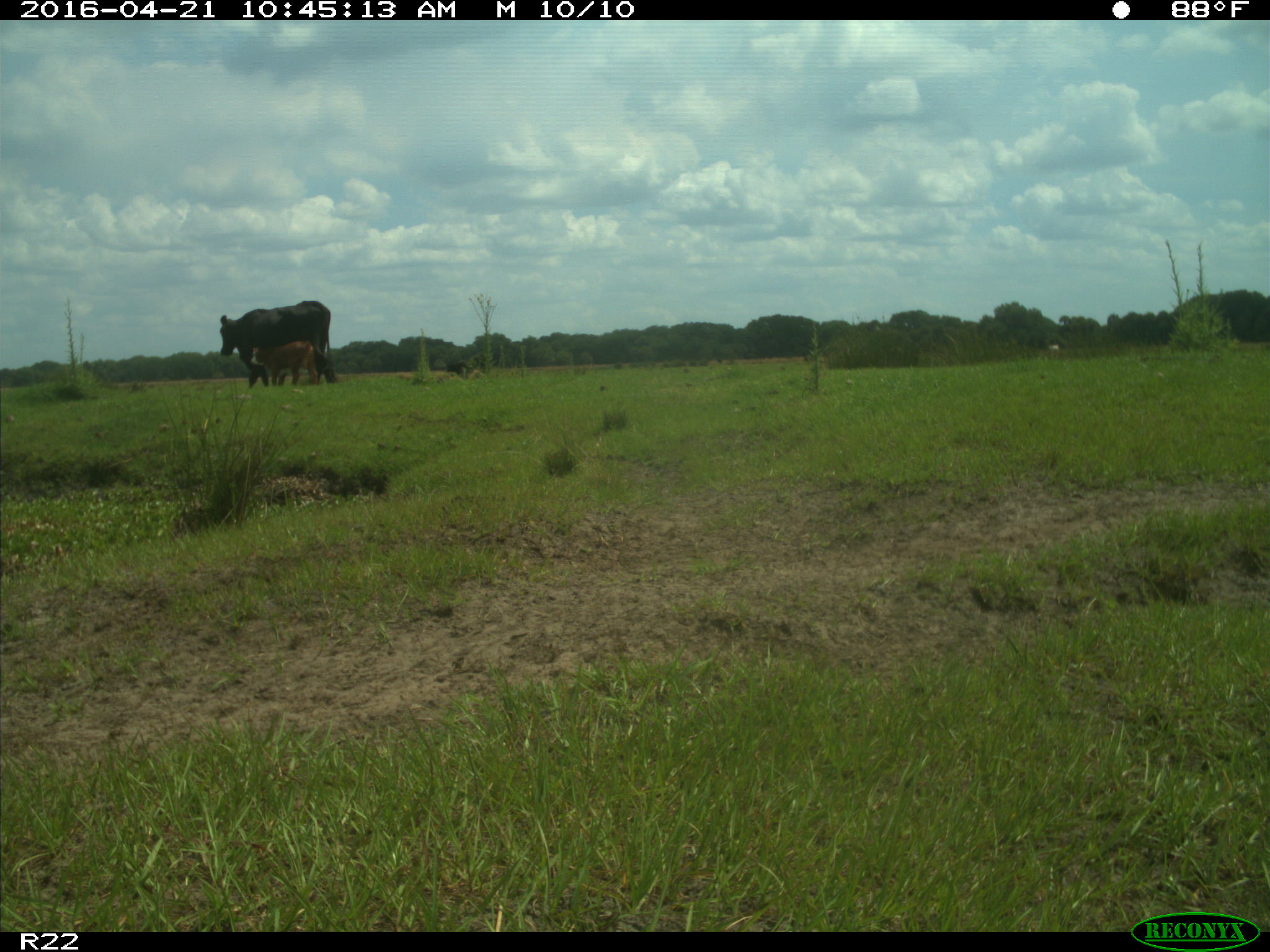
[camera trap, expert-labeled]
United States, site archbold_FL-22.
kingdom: Animalia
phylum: Chordata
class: Mammalia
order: Artiodactyla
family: Bovidae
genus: Bos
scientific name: Bos taurus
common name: domestic cow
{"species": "Bos taurus (domestic cow)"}